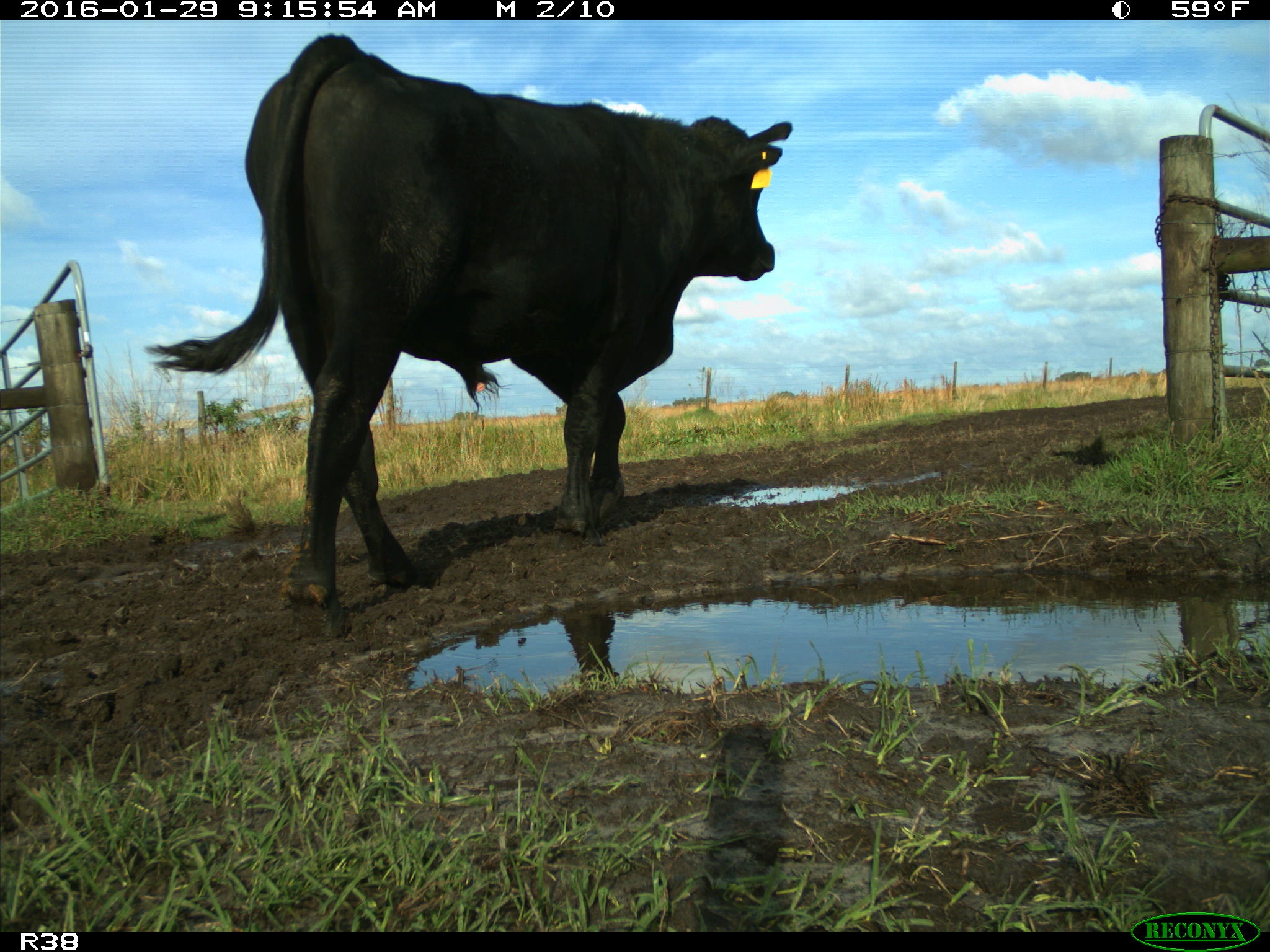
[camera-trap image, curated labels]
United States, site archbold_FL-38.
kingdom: Animalia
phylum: Chordata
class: Mammalia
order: Artiodactyla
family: Bovidae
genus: Bos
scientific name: Bos taurus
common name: domestic cow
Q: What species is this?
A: Bos taurus (domestic cow).